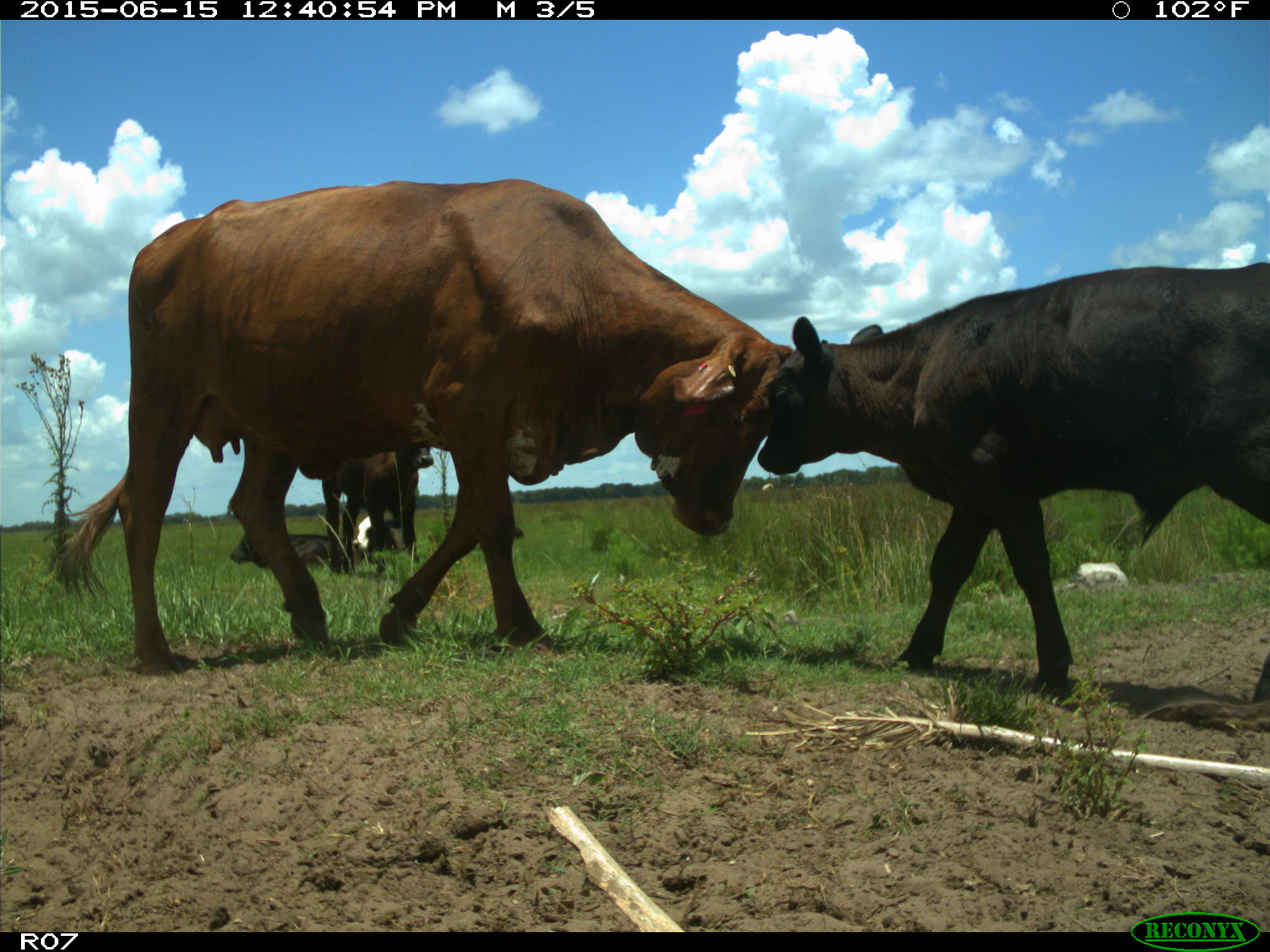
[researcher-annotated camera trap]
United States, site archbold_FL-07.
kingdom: Animalia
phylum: Chordata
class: Mammalia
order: Artiodactyla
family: Bovidae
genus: Bos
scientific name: Bos taurus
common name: domestic cow